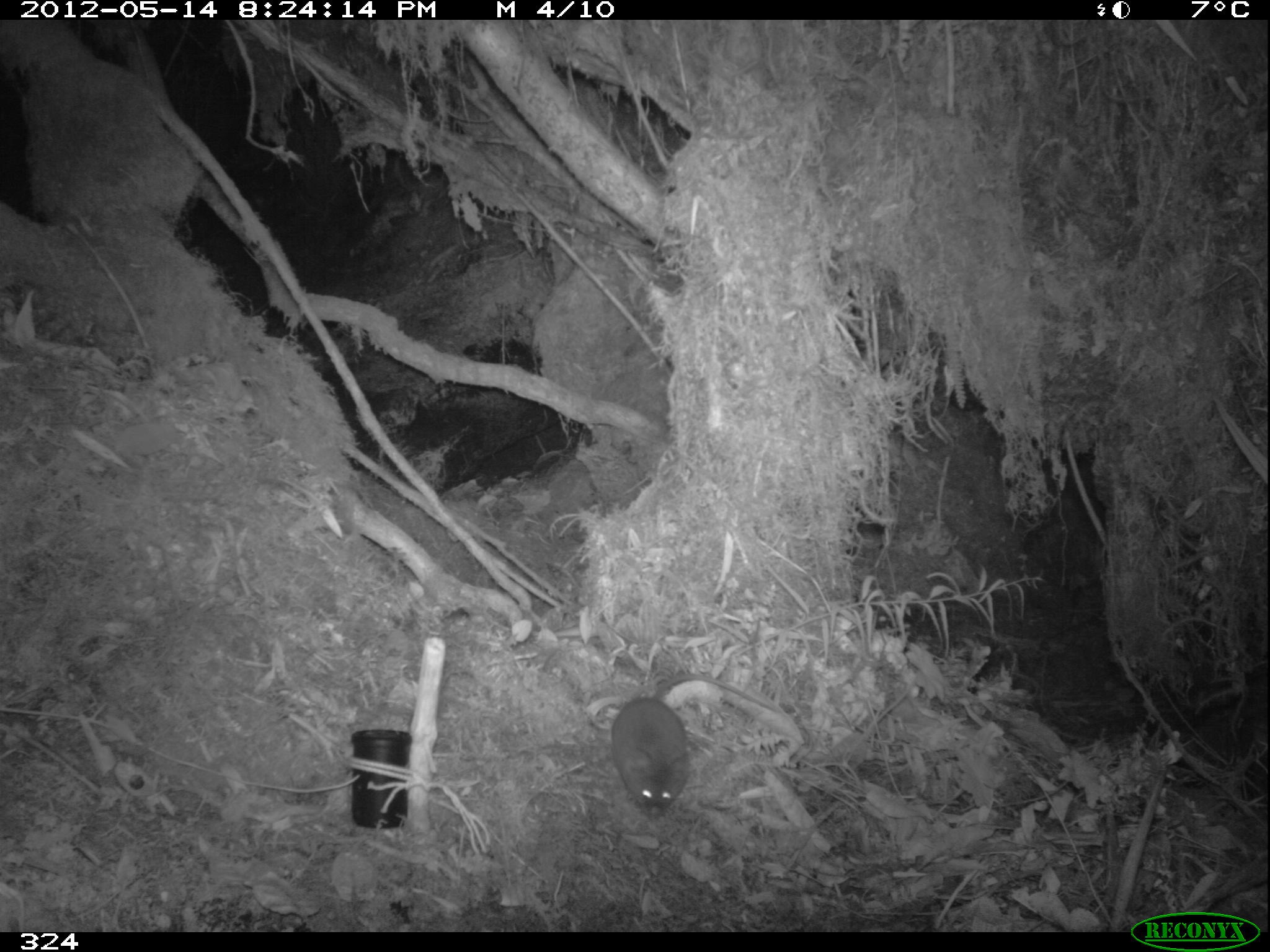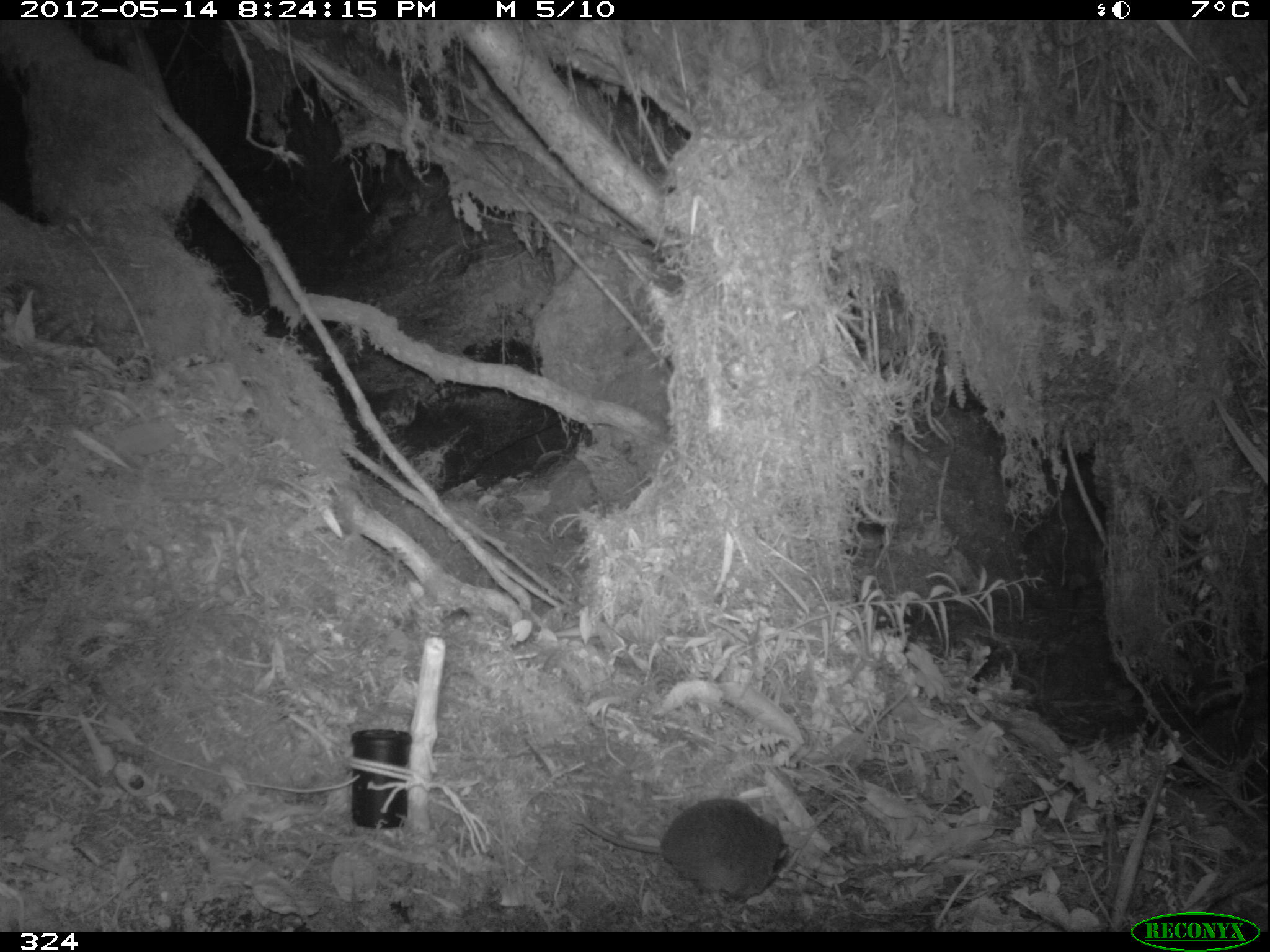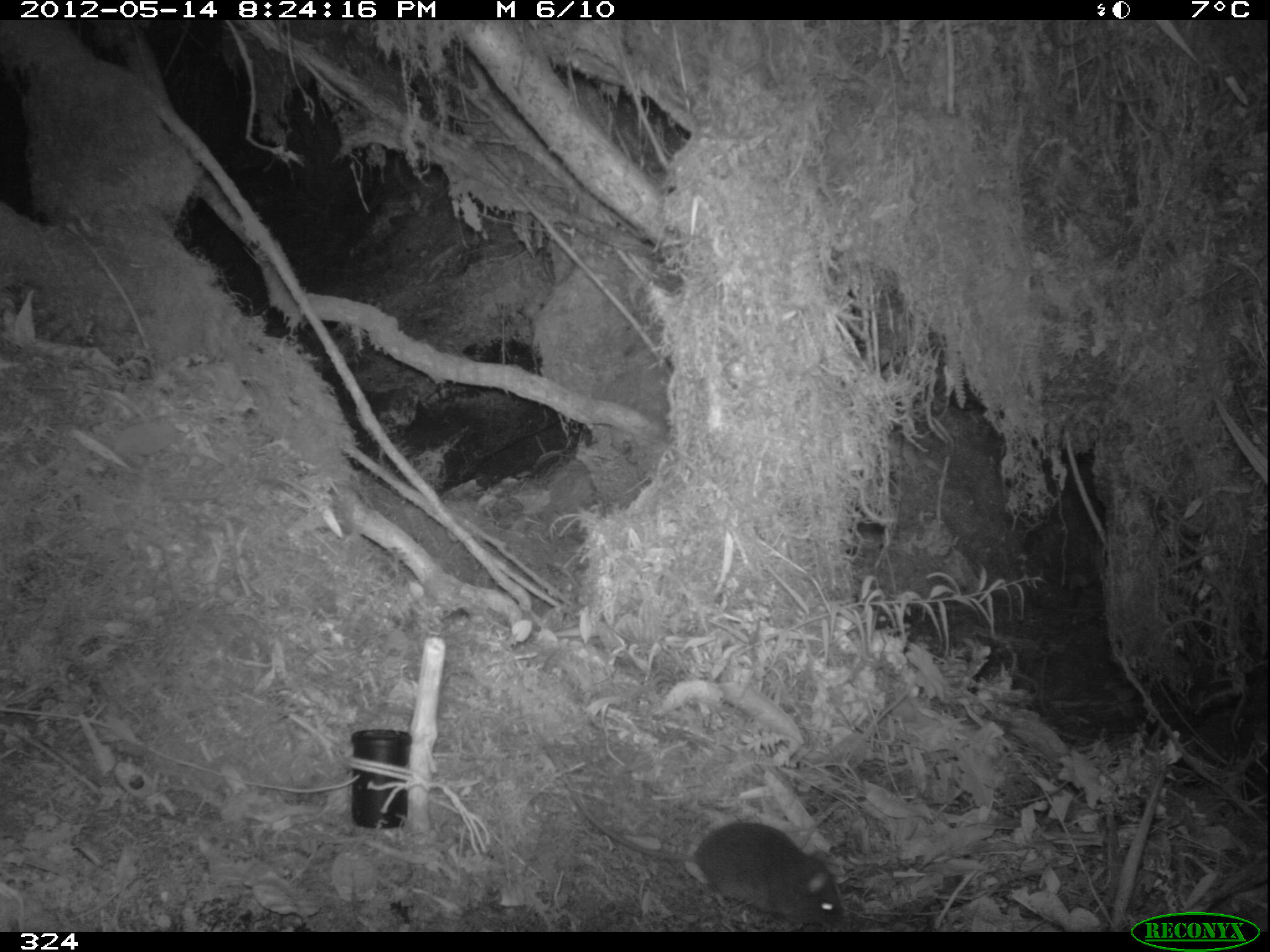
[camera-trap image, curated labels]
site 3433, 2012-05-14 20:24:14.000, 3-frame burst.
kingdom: Animalia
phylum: Chordata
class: Mammalia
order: Rodentia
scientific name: Rodentia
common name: rodents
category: unknown rodent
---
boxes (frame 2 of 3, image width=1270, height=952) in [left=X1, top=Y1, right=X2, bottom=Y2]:
unknown rodent: [left=570, top=798, right=788, bottom=898]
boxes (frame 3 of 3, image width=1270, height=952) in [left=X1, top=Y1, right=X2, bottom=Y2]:
unknown rodent: [left=534, top=731, right=841, bottom=929]